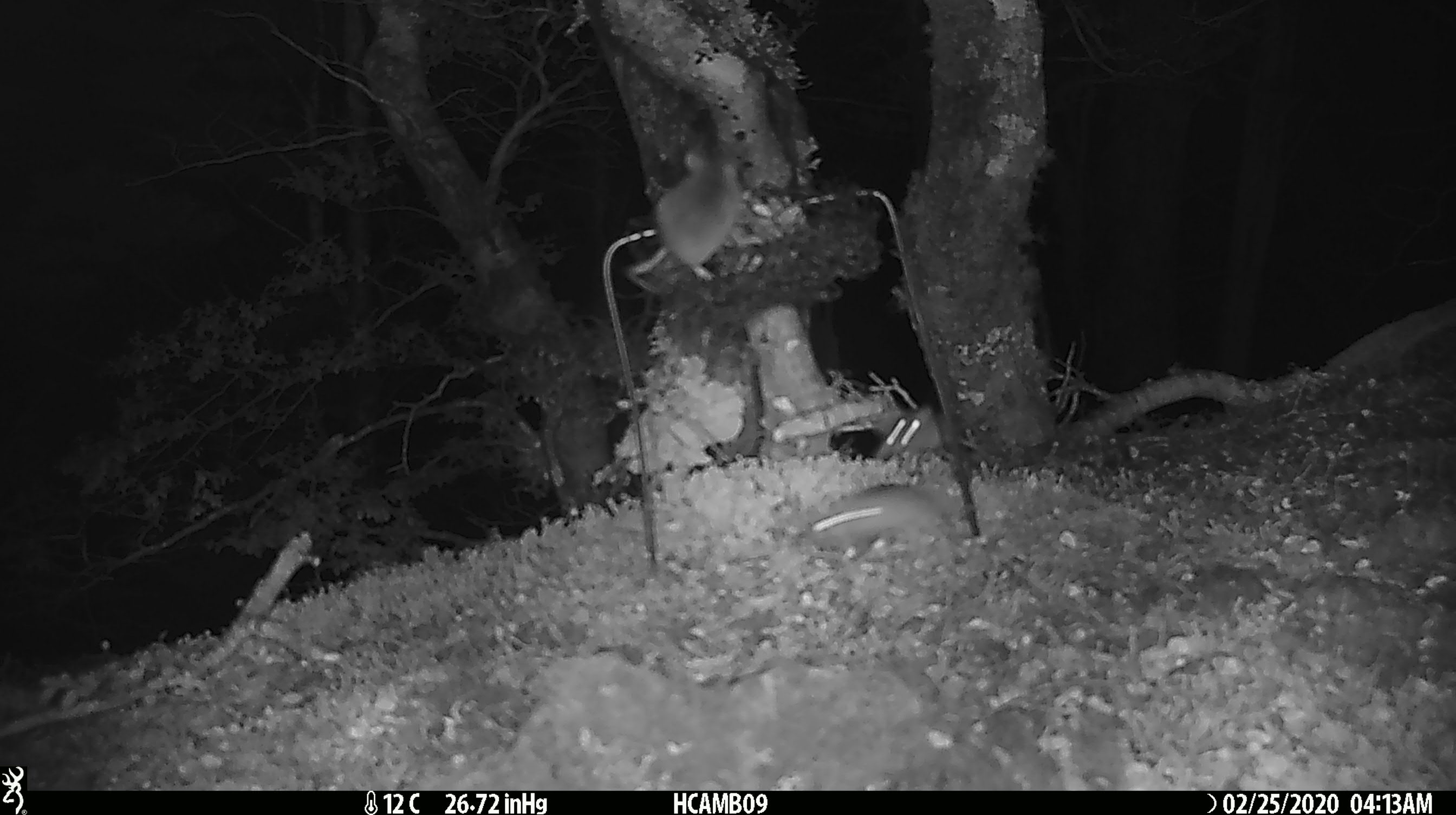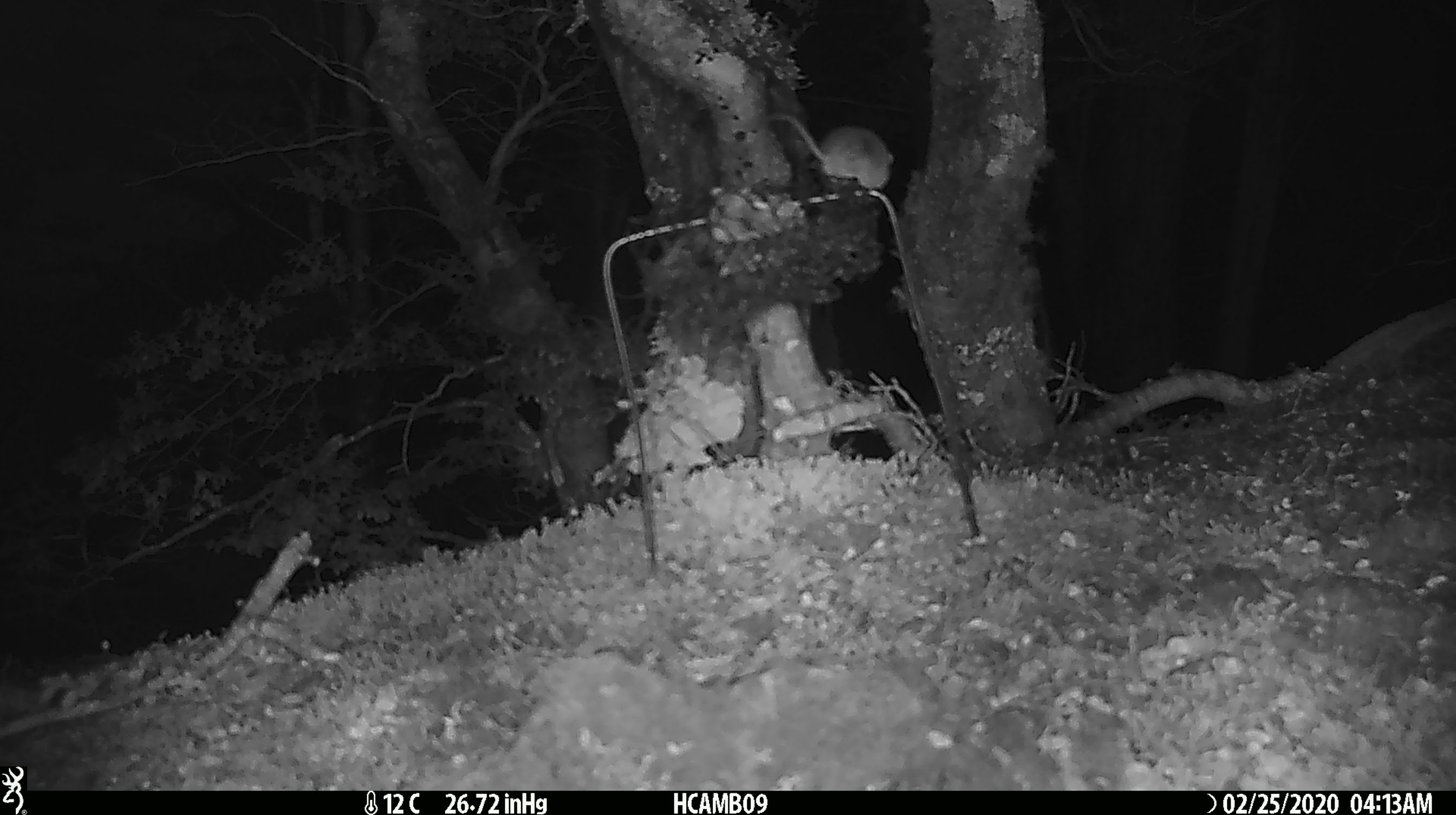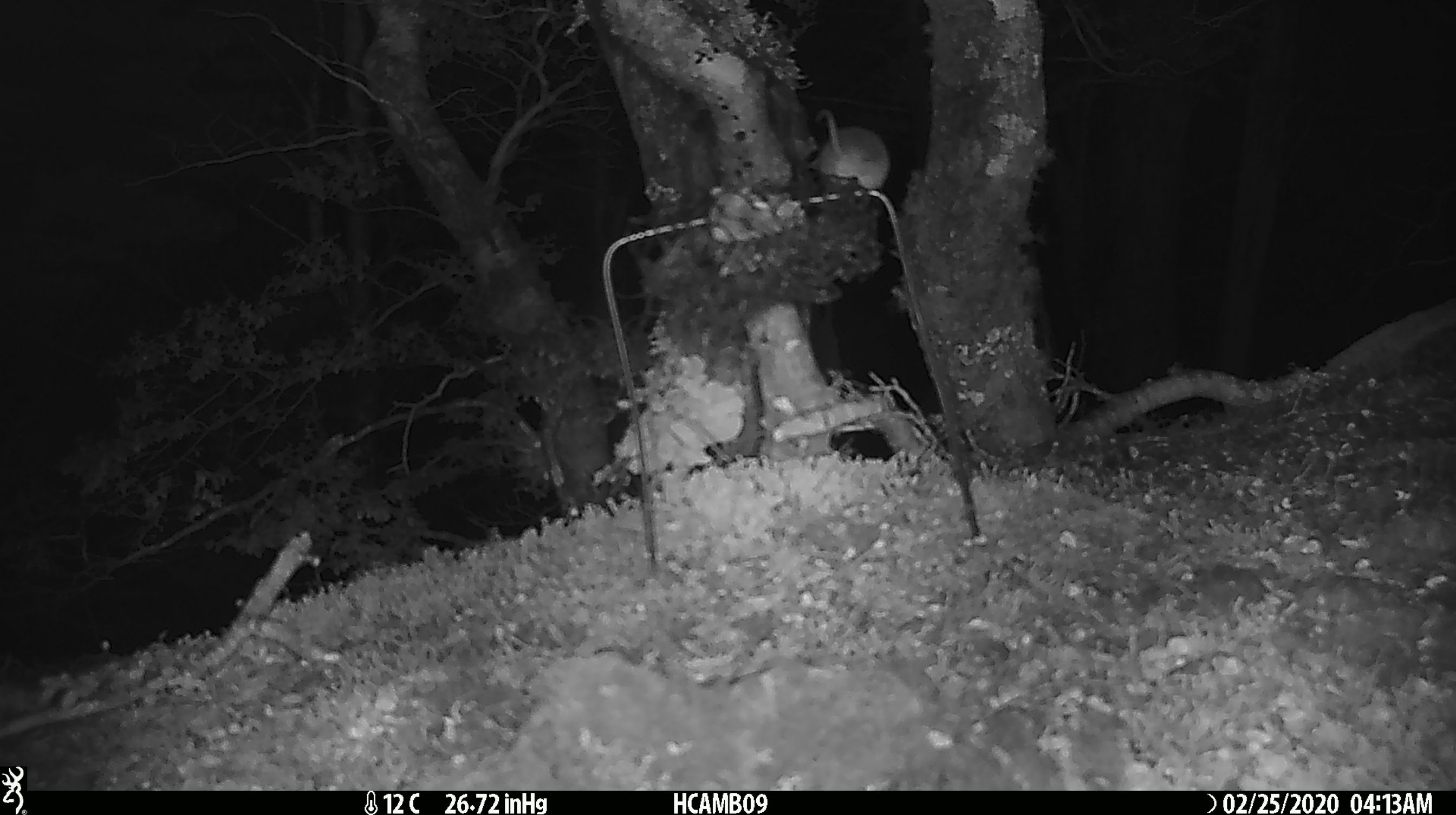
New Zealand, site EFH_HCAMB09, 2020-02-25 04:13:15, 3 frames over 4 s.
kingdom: Animalia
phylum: Chordata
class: Mammalia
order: Rodentia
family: Muridae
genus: Mus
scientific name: Mus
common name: mouse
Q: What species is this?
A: Mouse (Mus).